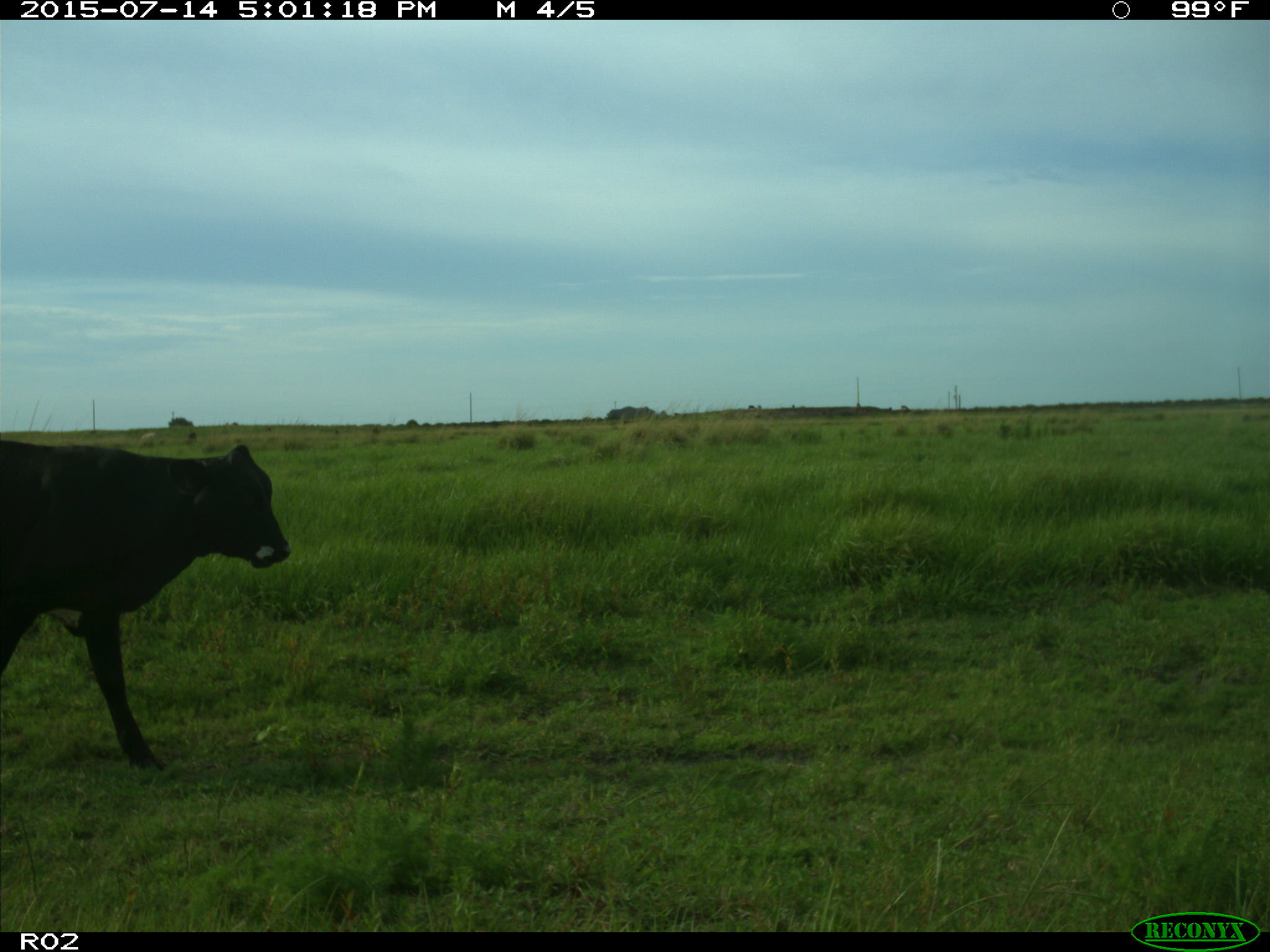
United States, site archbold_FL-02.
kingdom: Animalia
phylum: Chordata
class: Mammalia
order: Artiodactyla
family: Bovidae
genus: Bos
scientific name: Bos taurus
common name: domestic cow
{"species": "Bos taurus (domestic cow)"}